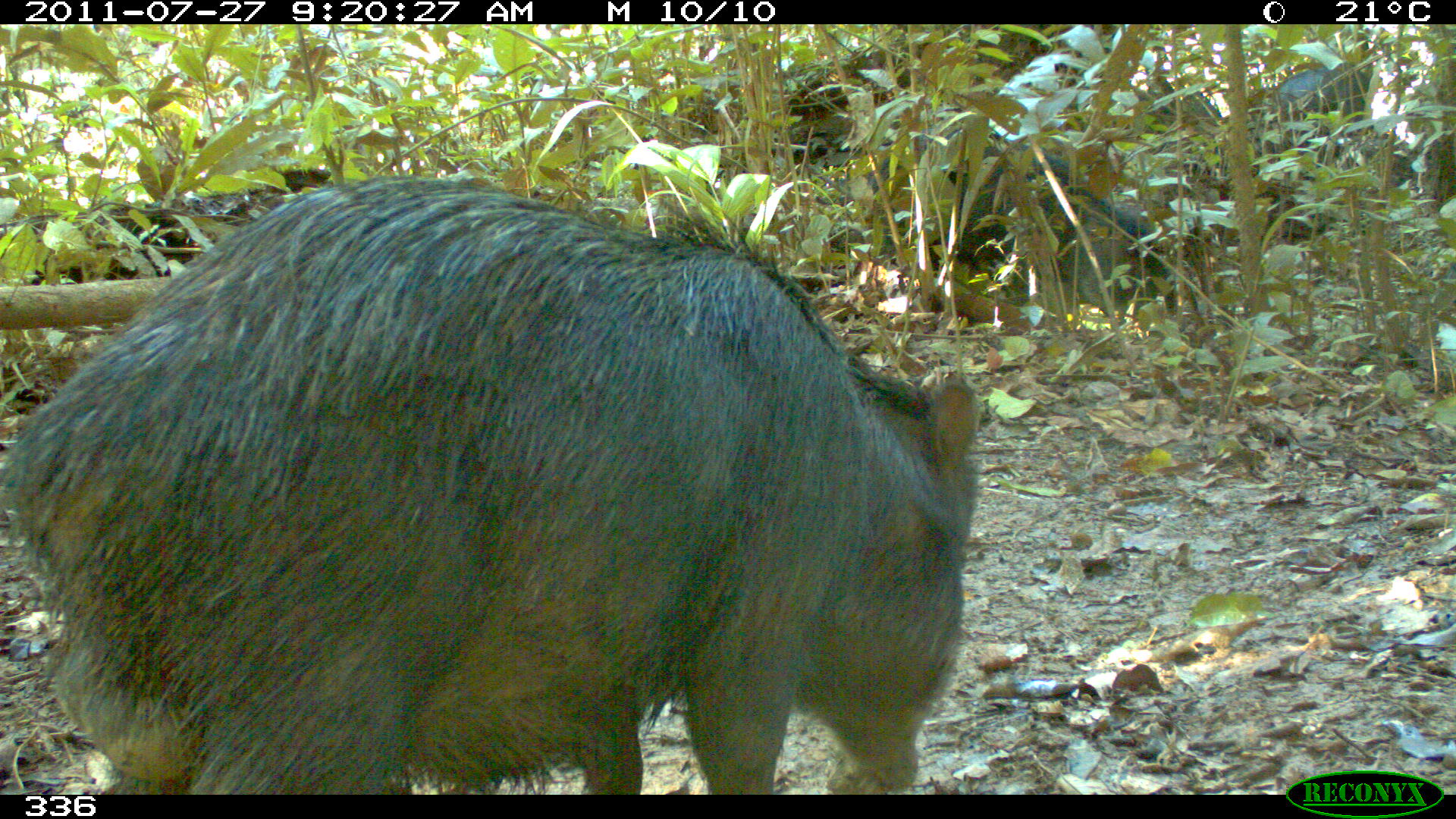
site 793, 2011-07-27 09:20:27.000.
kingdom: Animalia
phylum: Chordata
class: Mammalia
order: Artiodactyla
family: Tayassuidae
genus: Tayassu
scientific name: Tayassu pecari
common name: white-lipped peccary